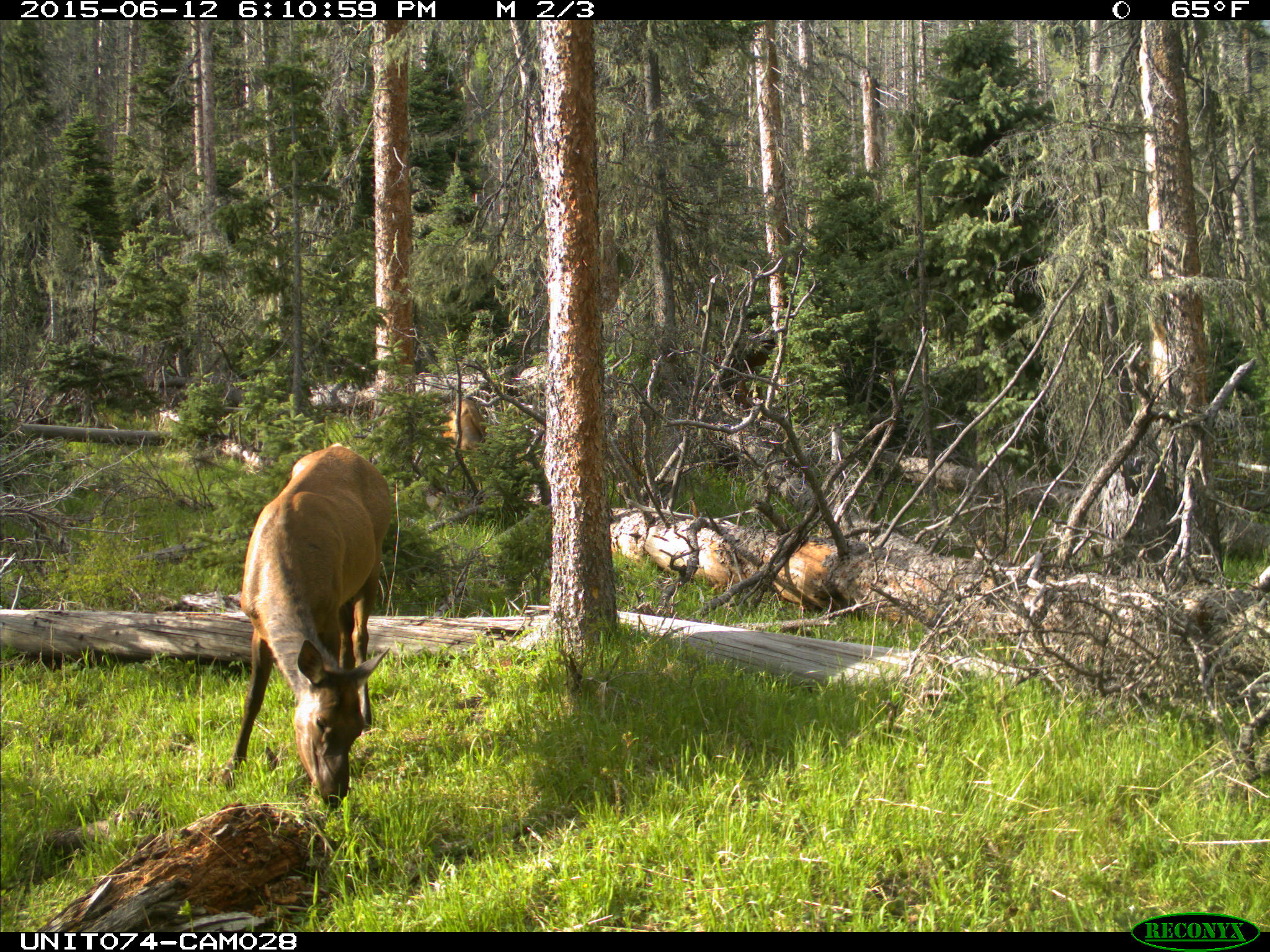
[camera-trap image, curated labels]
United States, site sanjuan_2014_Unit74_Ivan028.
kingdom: Animalia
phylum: Chordata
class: Mammalia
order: Artiodactyla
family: Cervidae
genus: Cervus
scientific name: Cervus elaphus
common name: red deer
Cervus elaphus (red deer).